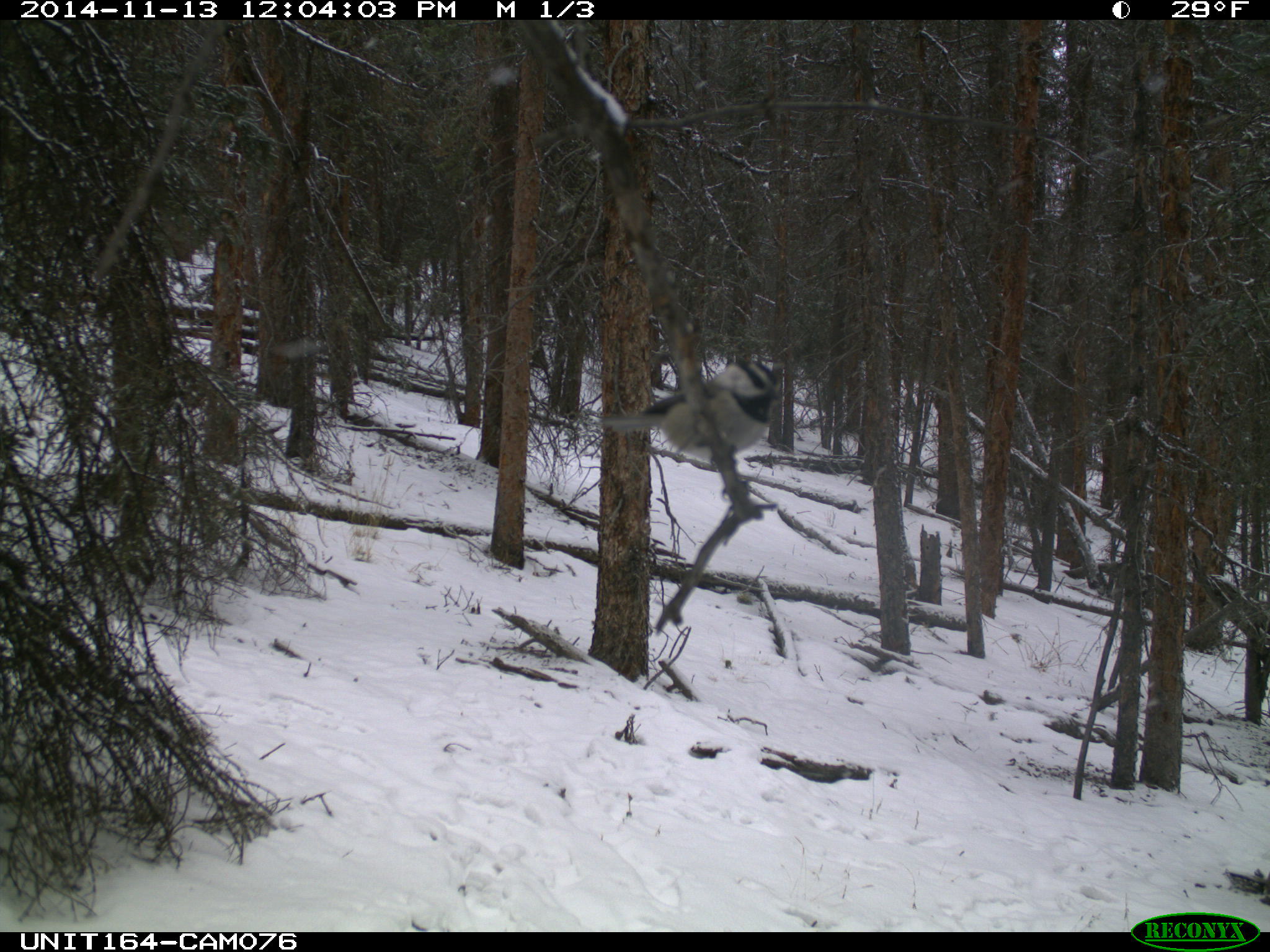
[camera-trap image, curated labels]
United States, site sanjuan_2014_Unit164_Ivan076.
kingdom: Animalia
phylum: Chordata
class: Aves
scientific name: Aves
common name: birds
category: unidentified bird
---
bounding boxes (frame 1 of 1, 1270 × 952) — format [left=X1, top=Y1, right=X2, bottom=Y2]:
animal: [left=600, top=359, right=780, bottom=500]